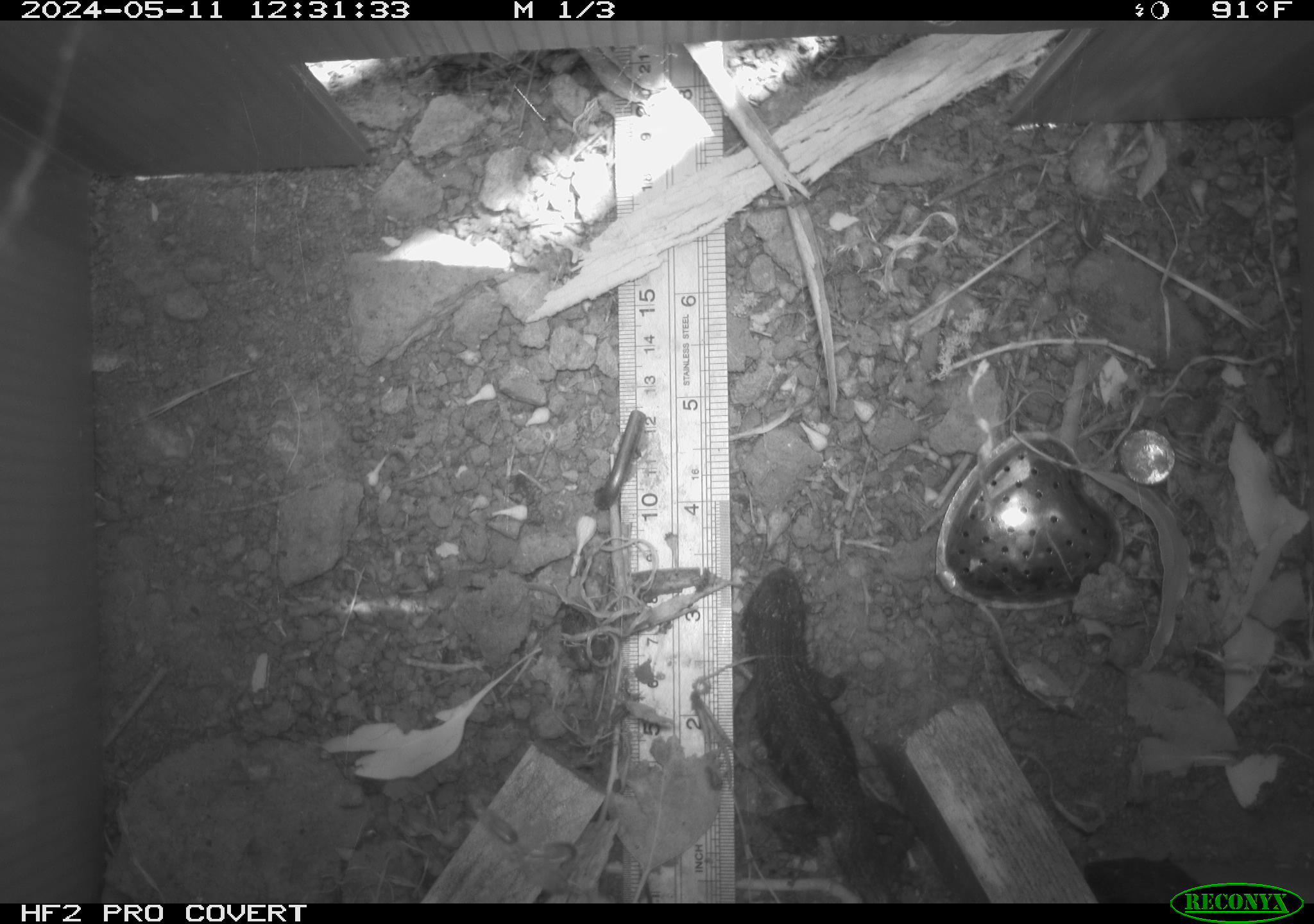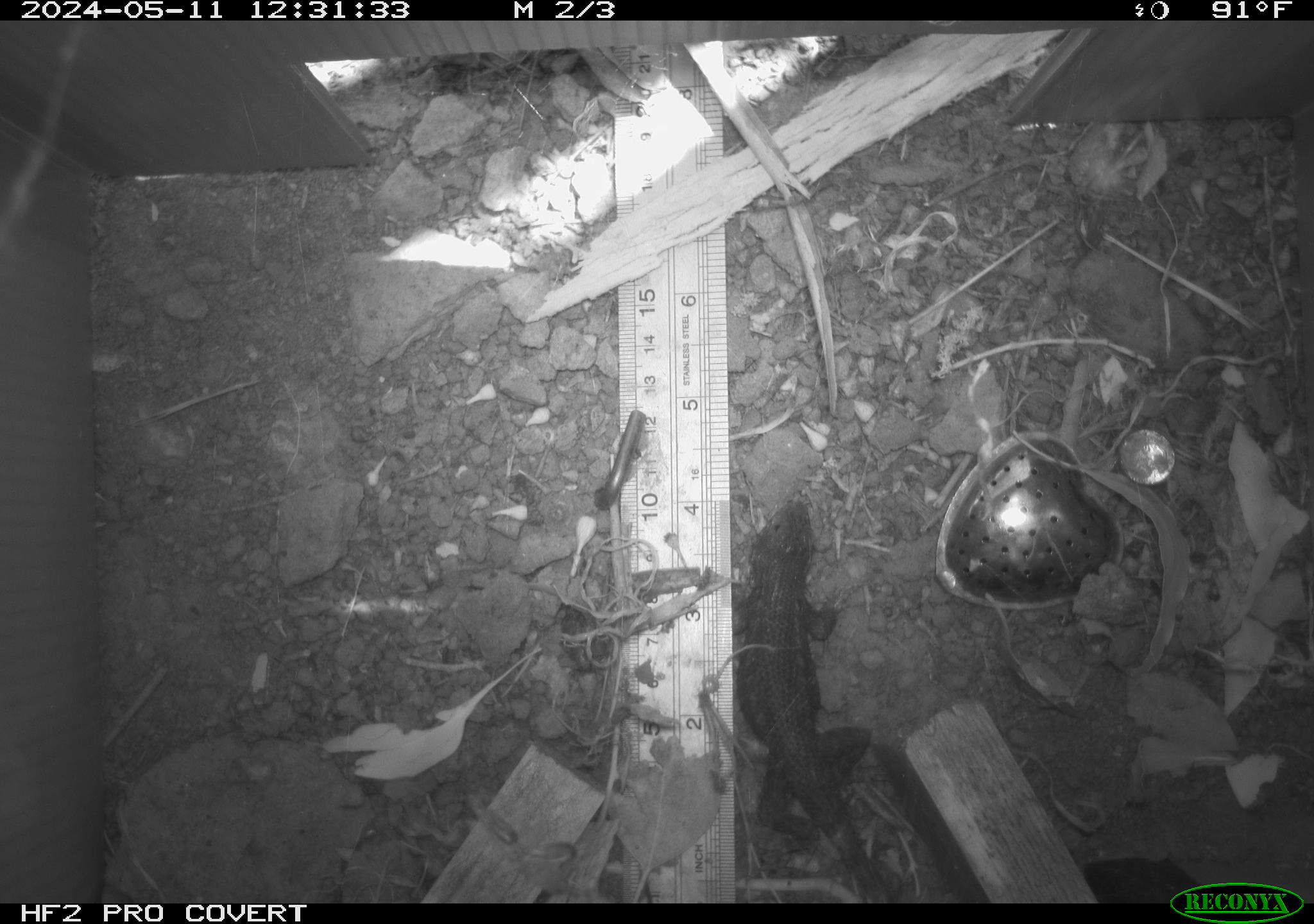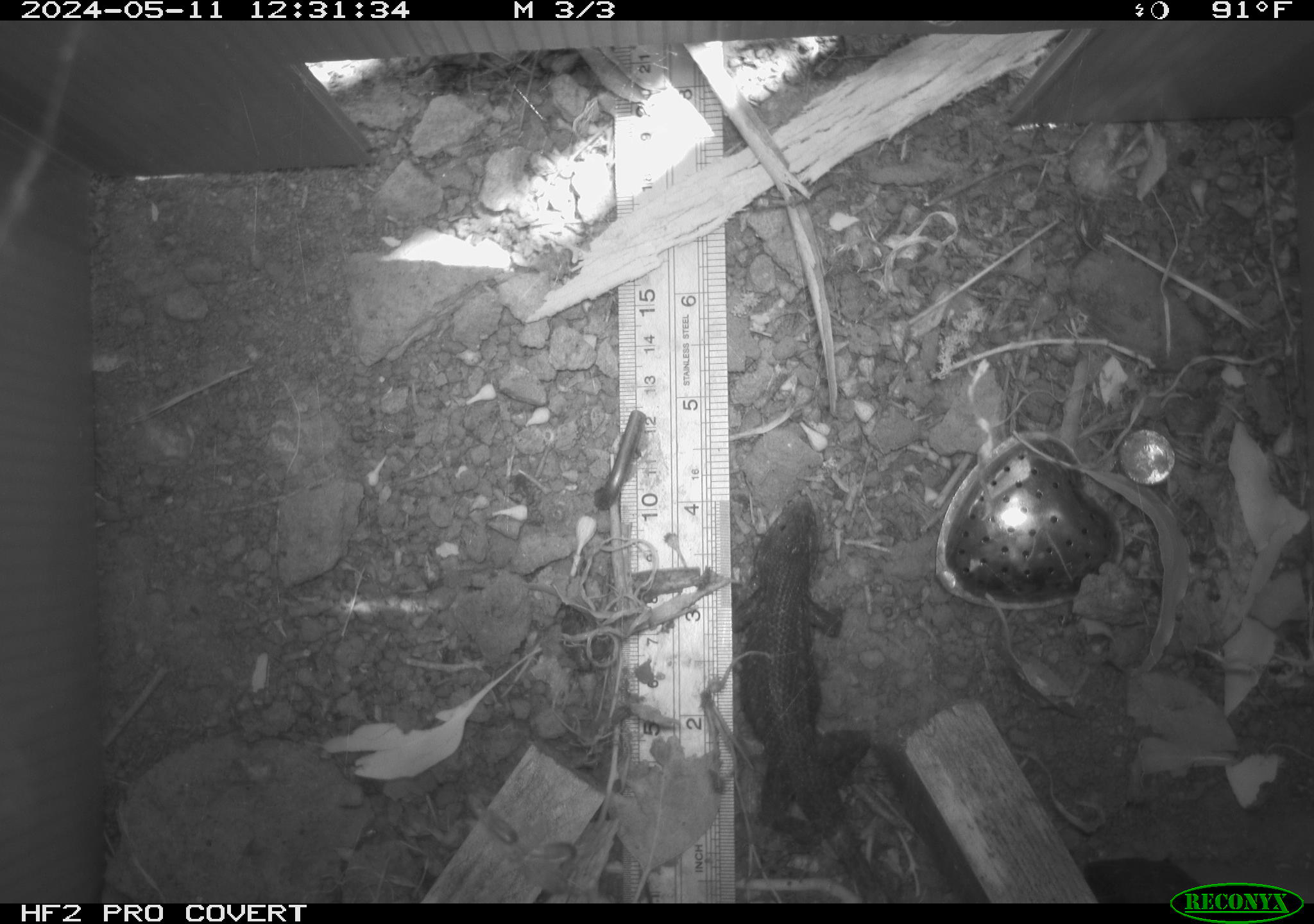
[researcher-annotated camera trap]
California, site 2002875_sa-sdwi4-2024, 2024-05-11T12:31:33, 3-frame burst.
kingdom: Animalia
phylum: Chordata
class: Reptilia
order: Squamata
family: Phrynosomatidae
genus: Sceloporus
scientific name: Sceloporus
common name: spiny lizards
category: sceloporus species